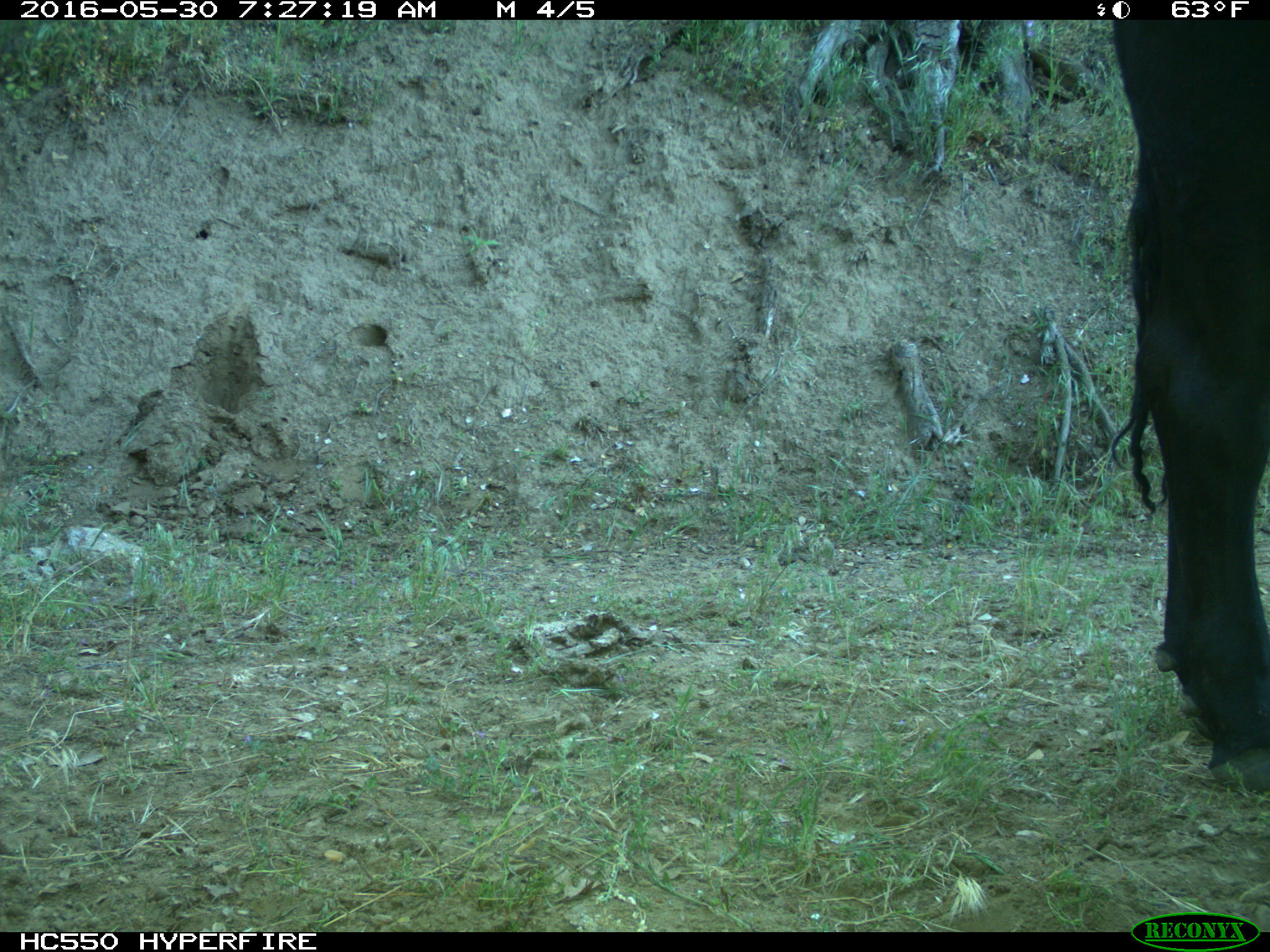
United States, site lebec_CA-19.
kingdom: Animalia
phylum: Chordata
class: Mammalia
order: Artiodactyla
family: Bovidae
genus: Bos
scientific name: Bos taurus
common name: domestic cow